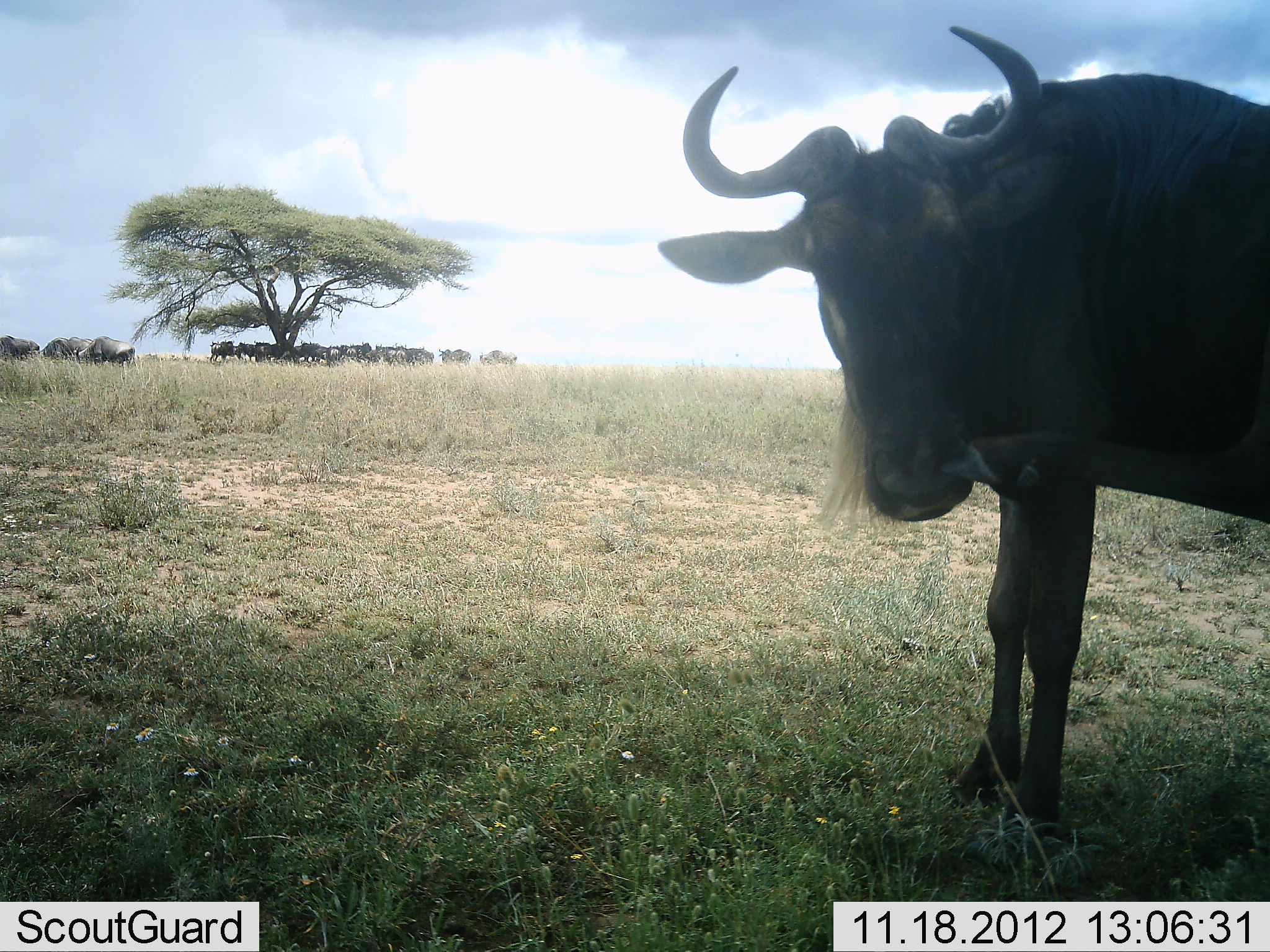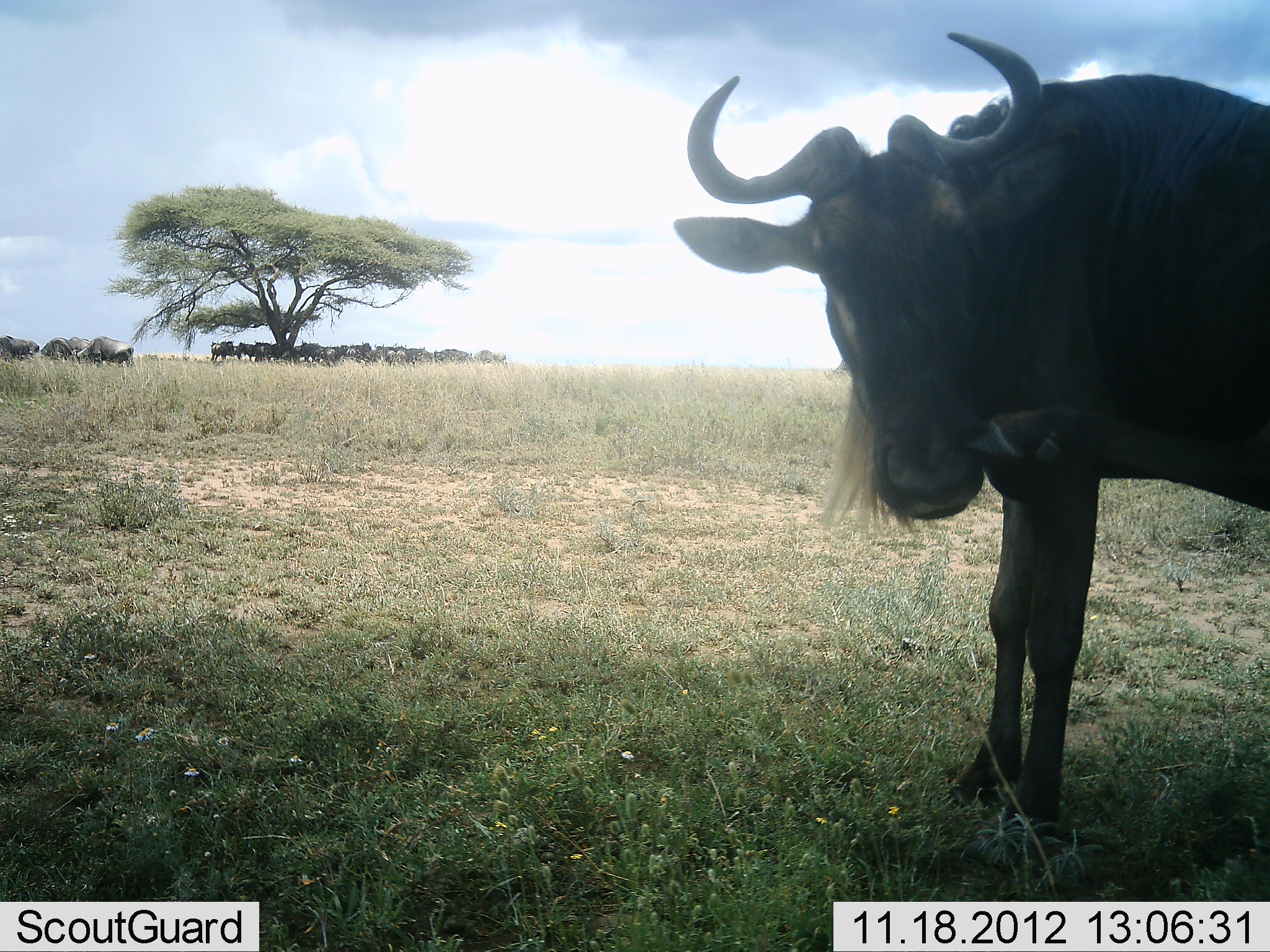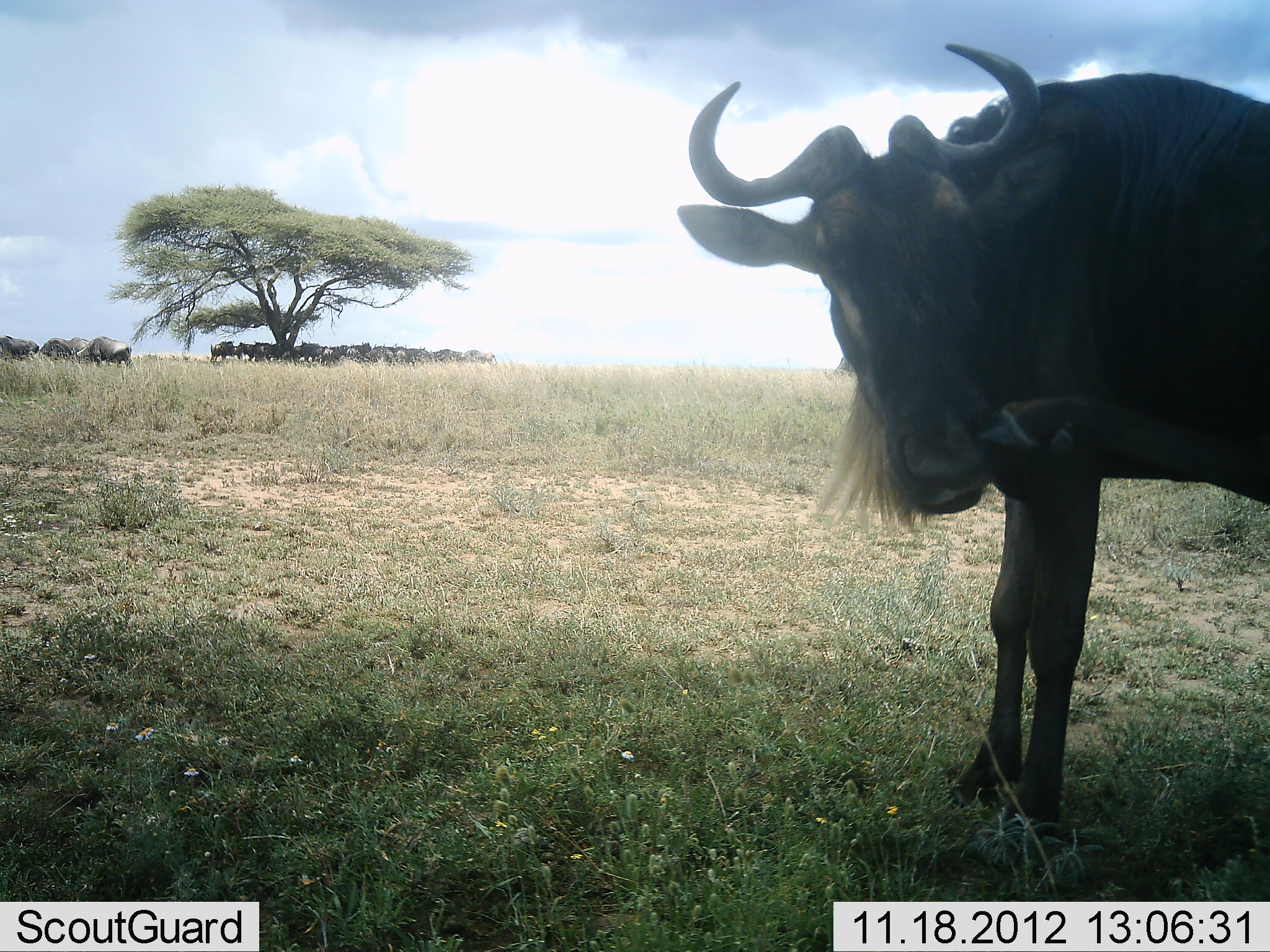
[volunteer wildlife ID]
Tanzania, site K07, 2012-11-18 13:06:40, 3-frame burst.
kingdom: Animalia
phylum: Chordata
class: Mammalia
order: Artiodactyla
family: Bovidae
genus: Connochaetes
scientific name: Connochaetes taurinus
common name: blue wildebeest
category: wildebeest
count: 11-50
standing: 90%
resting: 10%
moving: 30%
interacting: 0%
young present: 0%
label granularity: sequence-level